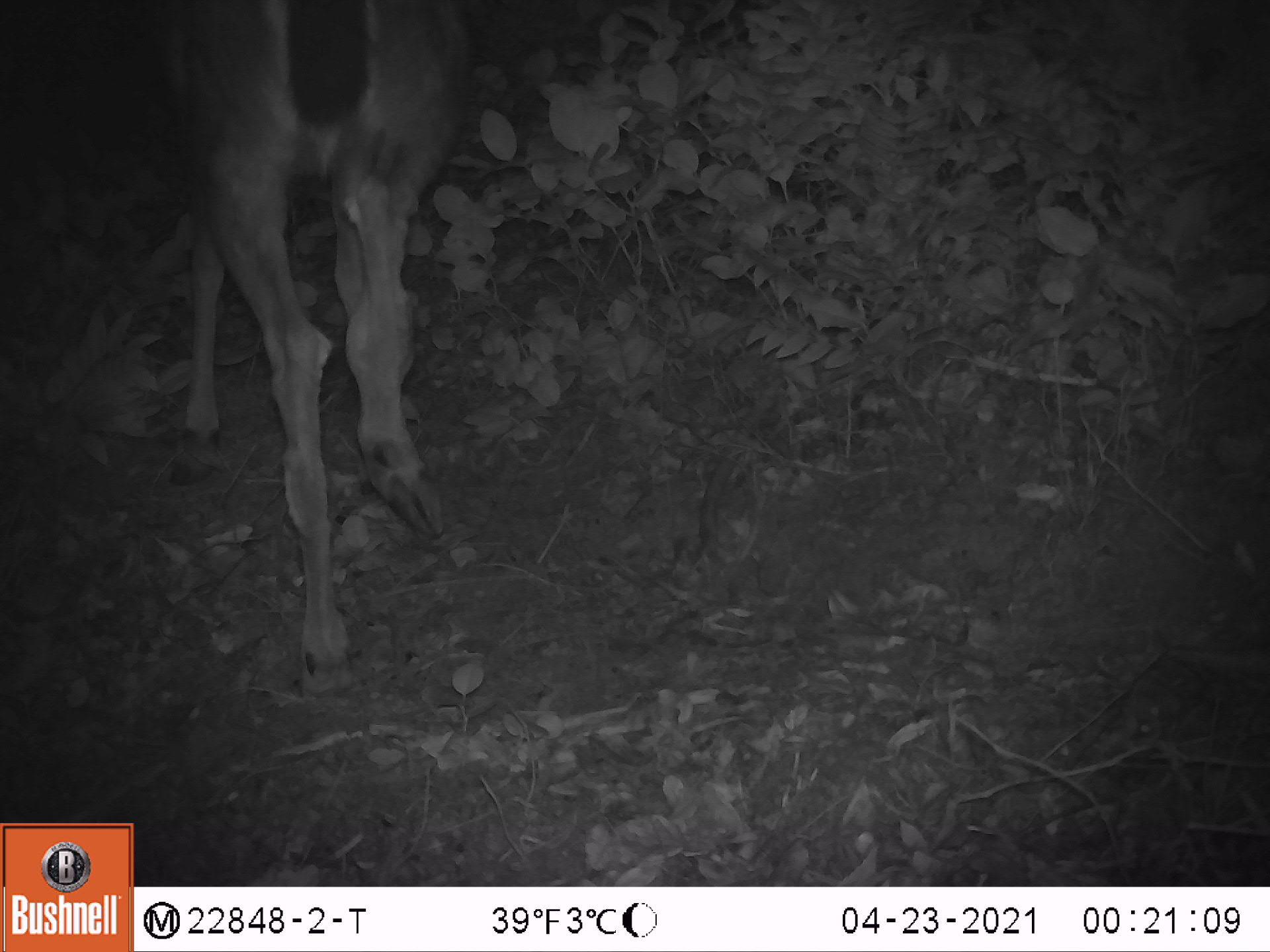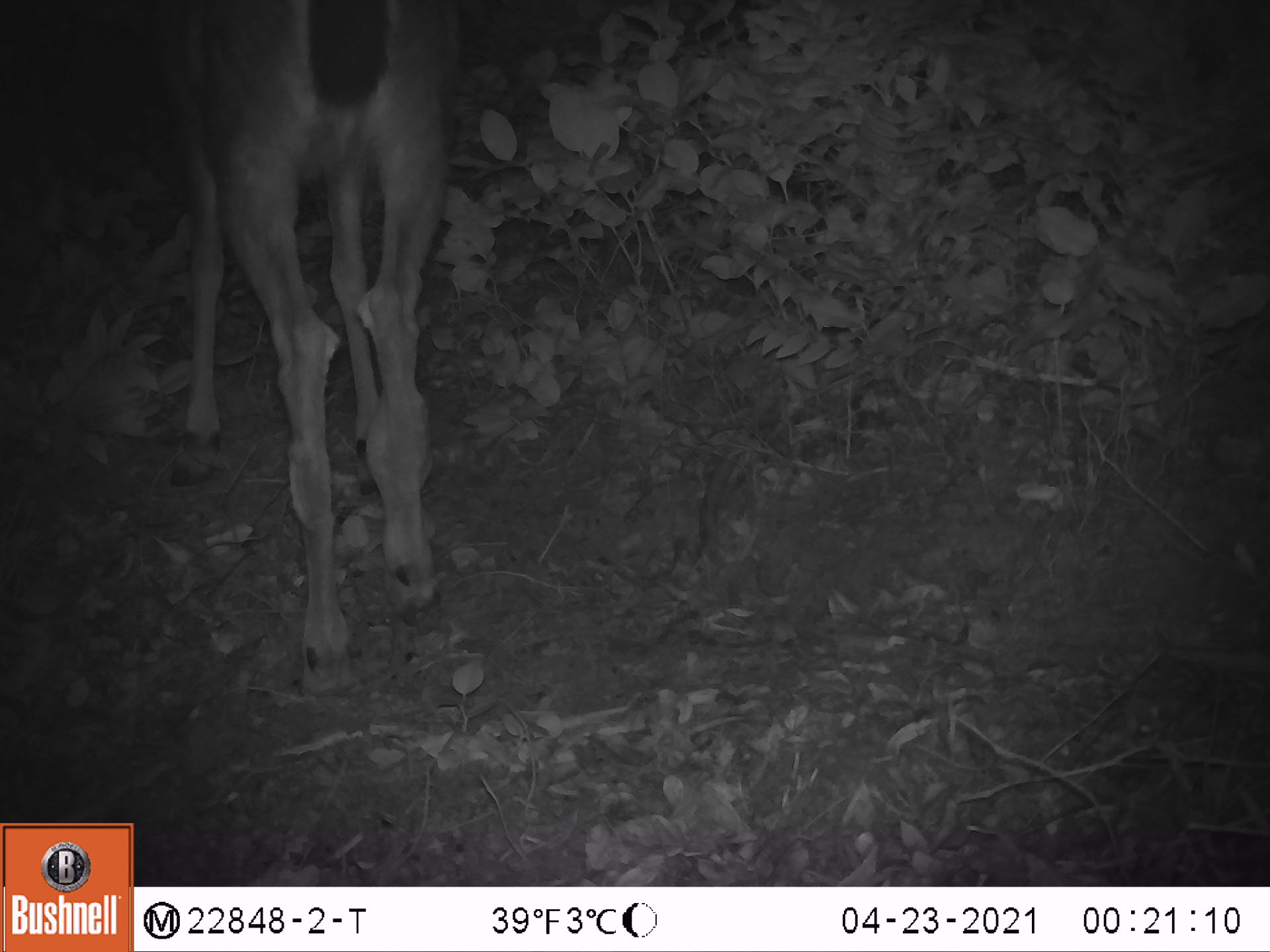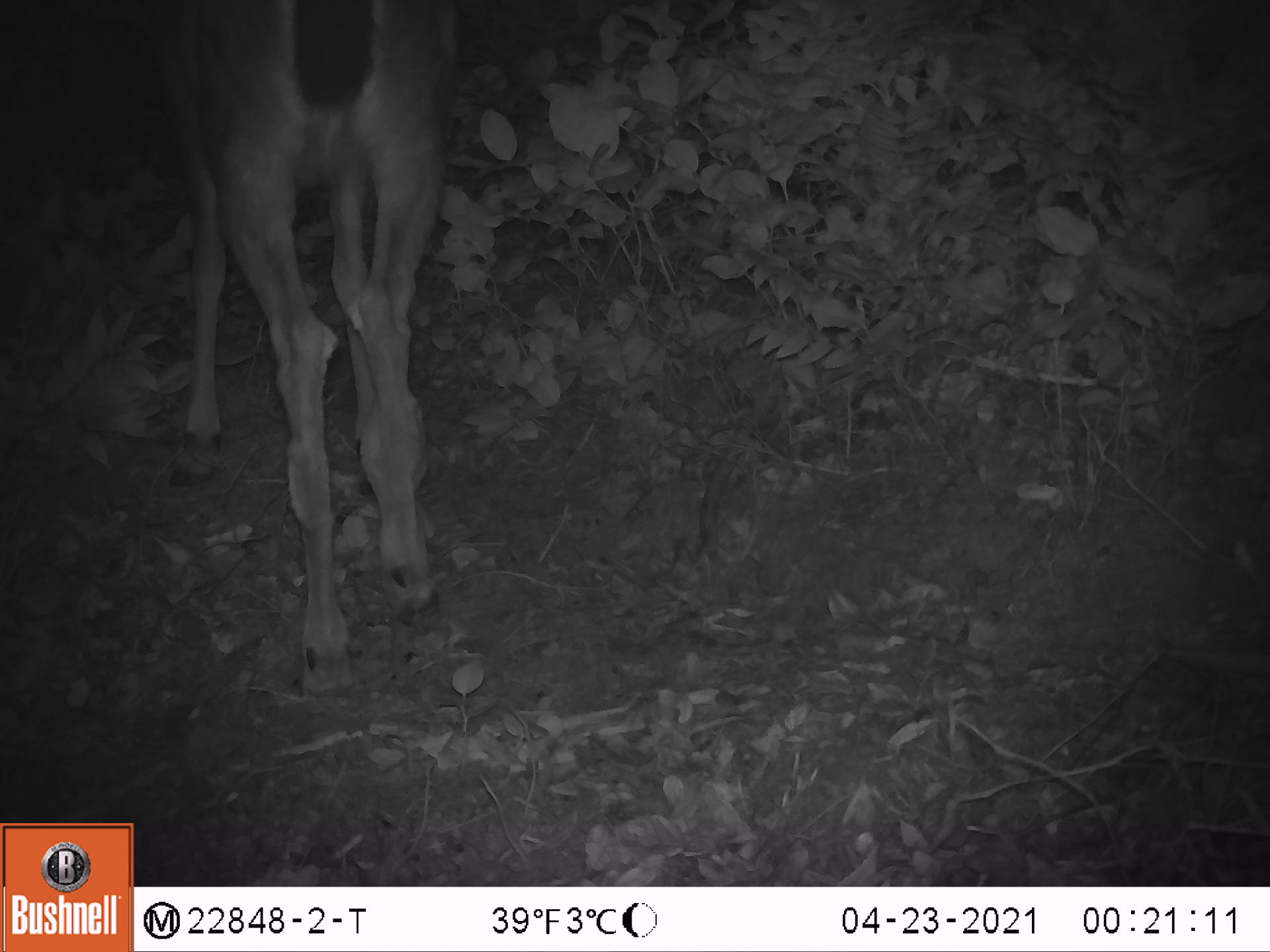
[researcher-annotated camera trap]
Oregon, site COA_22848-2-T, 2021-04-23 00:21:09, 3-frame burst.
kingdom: Animalia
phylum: Chordata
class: Mammalia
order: Artiodactyla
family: Cervidae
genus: Odocoileus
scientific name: Odocoileus hemionus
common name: black-tailed deer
Black-tailed deer (Odocoileus hemionus).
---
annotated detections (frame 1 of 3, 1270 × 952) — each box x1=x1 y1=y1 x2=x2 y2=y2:
black-tailed deer: x1=112 y1=1 x2=479 y2=699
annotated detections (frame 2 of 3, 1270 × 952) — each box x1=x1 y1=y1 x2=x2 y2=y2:
black-tailed deer: x1=125 y1=3 x2=478 y2=708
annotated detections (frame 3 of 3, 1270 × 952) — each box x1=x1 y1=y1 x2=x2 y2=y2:
black-tailed deer: x1=130 y1=0 x2=474 y2=723